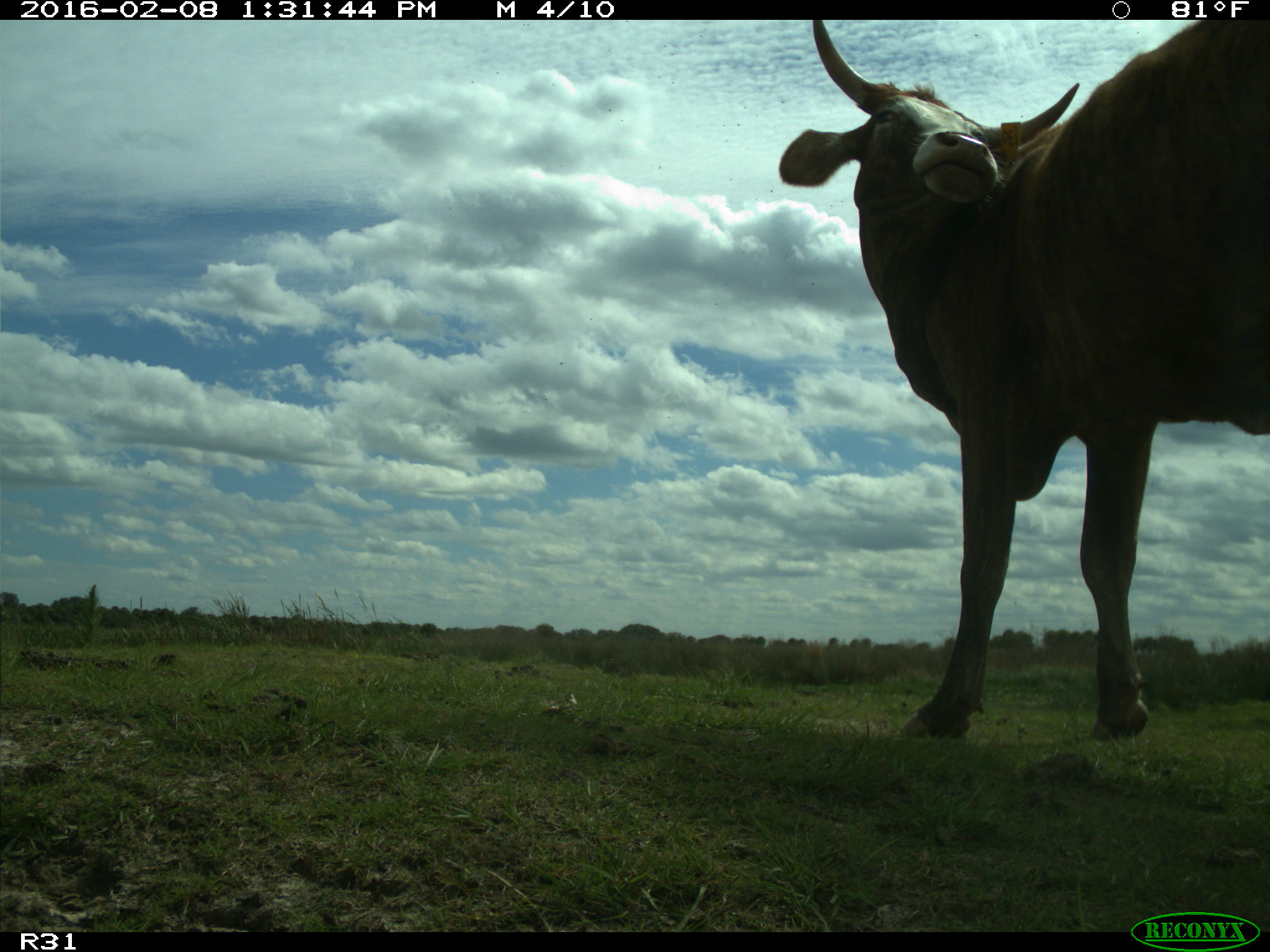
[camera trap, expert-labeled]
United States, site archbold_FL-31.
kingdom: Animalia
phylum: Chordata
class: Mammalia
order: Artiodactyla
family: Bovidae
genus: Bos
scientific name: Bos taurus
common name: domestic cow